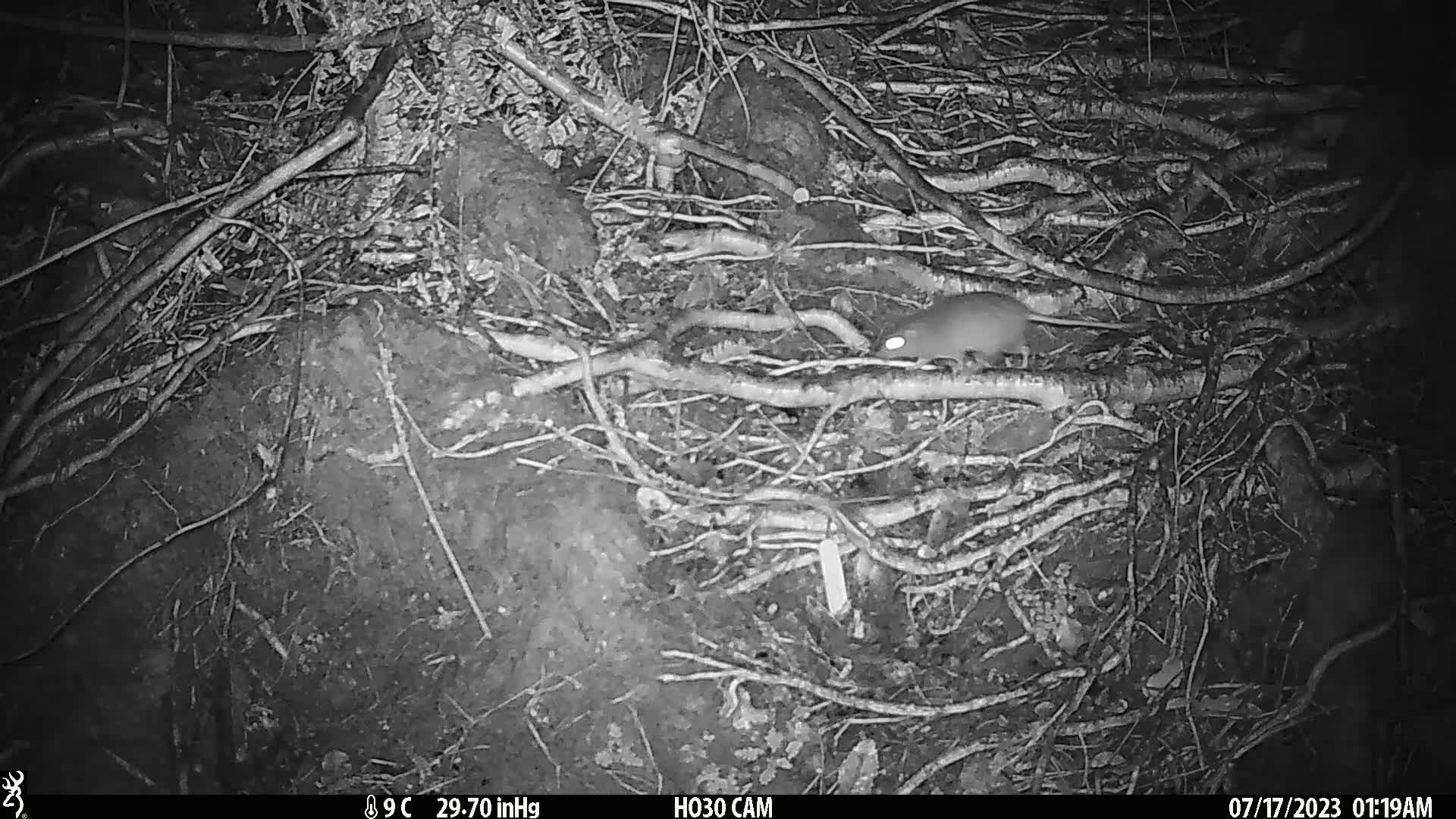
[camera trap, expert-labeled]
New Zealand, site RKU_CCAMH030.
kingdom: Animalia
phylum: Chordata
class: Mammalia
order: Rodentia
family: Muridae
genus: Rattus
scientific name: Rattus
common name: rat